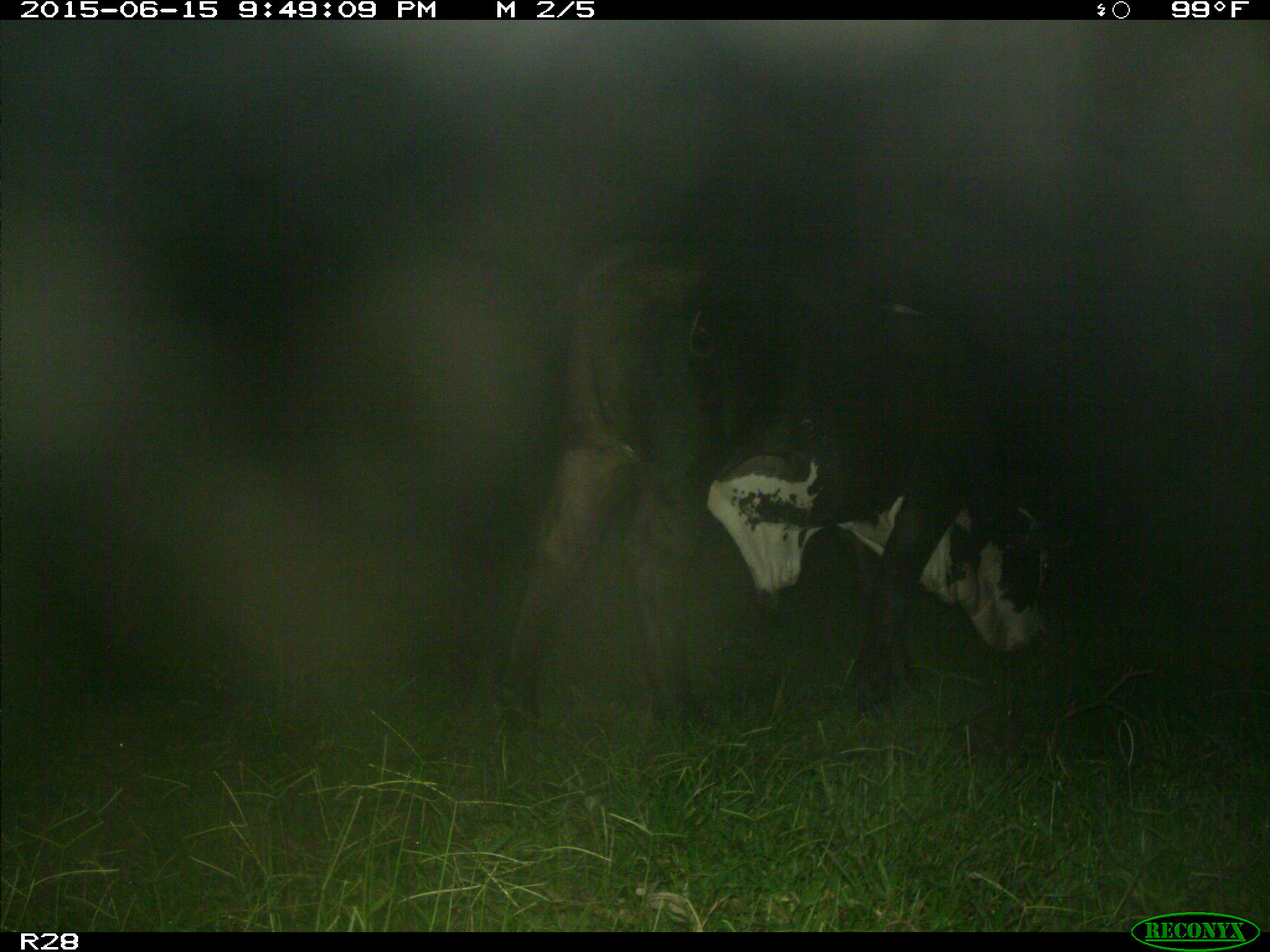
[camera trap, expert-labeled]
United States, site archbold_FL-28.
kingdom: Animalia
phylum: Chordata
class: Mammalia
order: Artiodactyla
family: Bovidae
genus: Bos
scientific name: Bos taurus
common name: domestic cow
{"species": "Bos taurus (domestic cow)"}